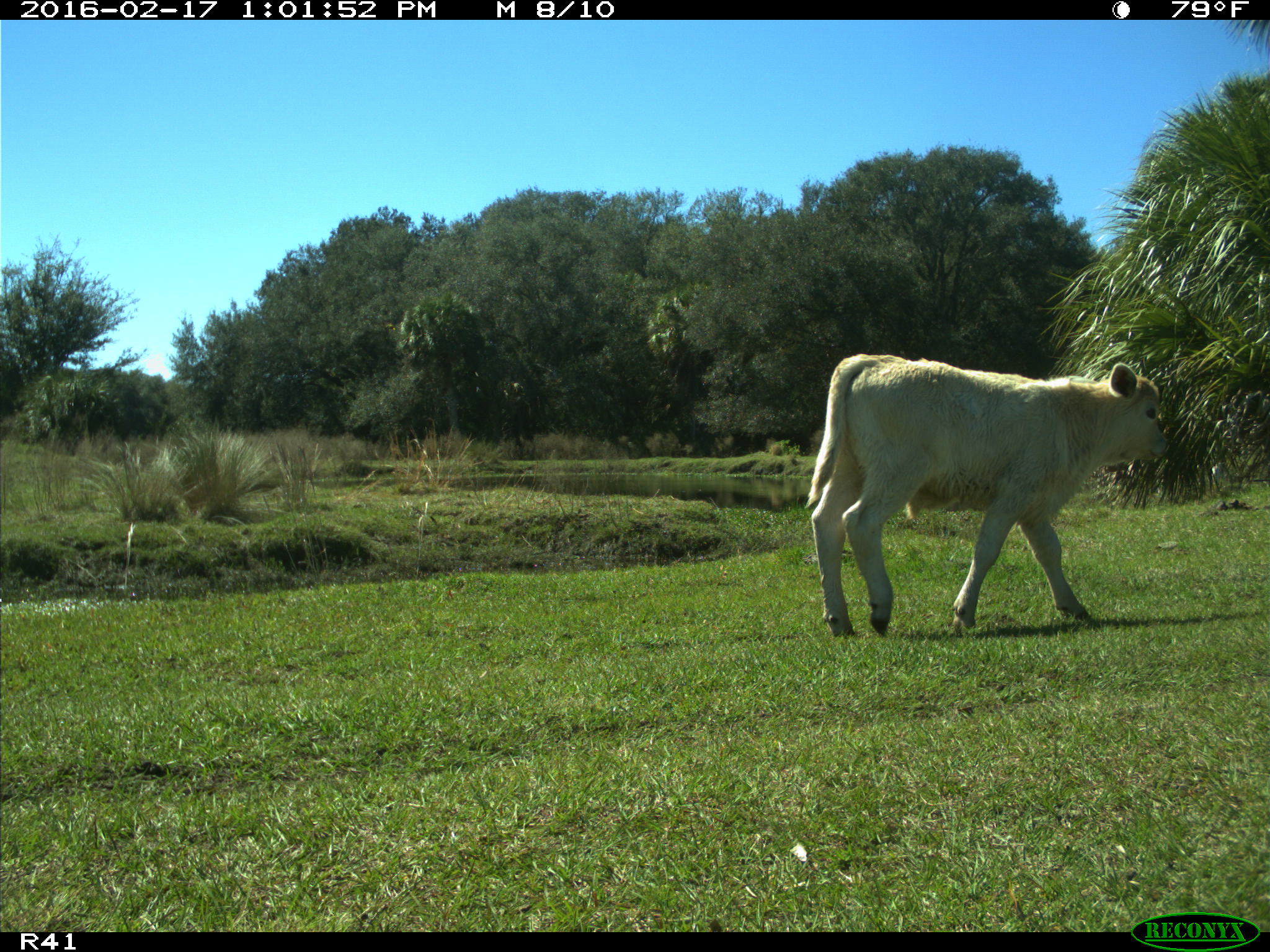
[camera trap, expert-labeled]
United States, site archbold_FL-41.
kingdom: Animalia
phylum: Chordata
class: Mammalia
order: Artiodactyla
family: Bovidae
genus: Bos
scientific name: Bos taurus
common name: domestic cow